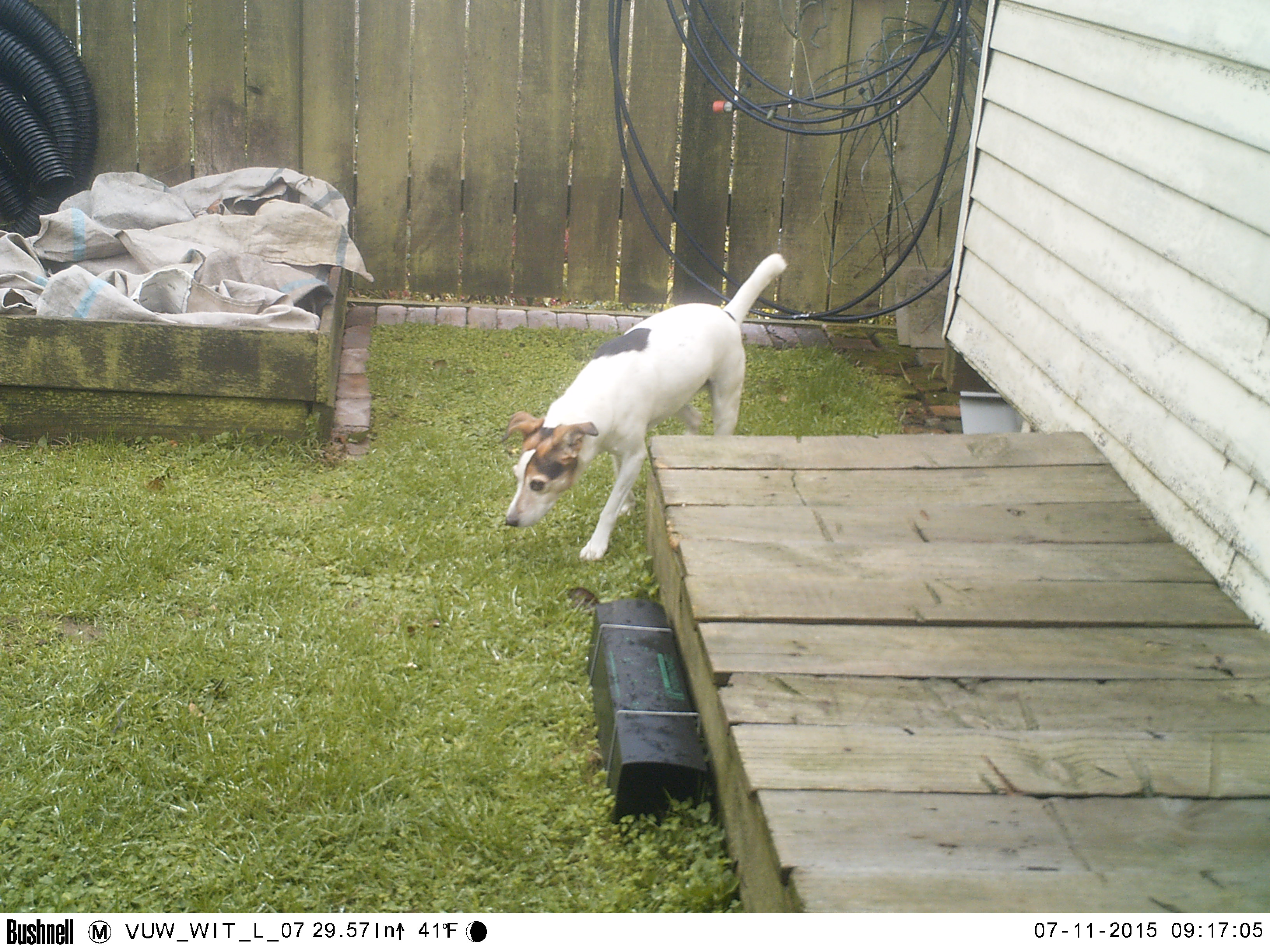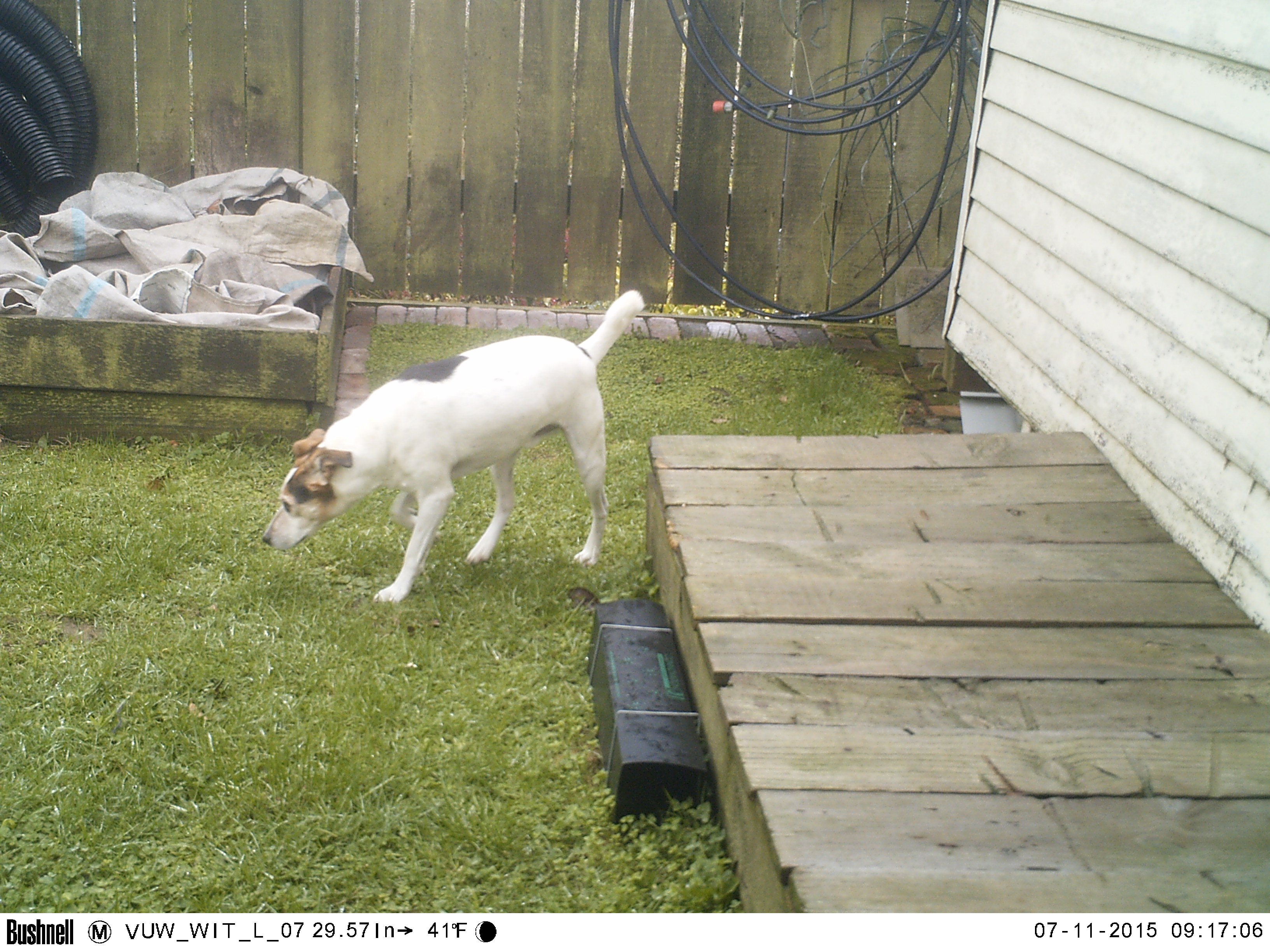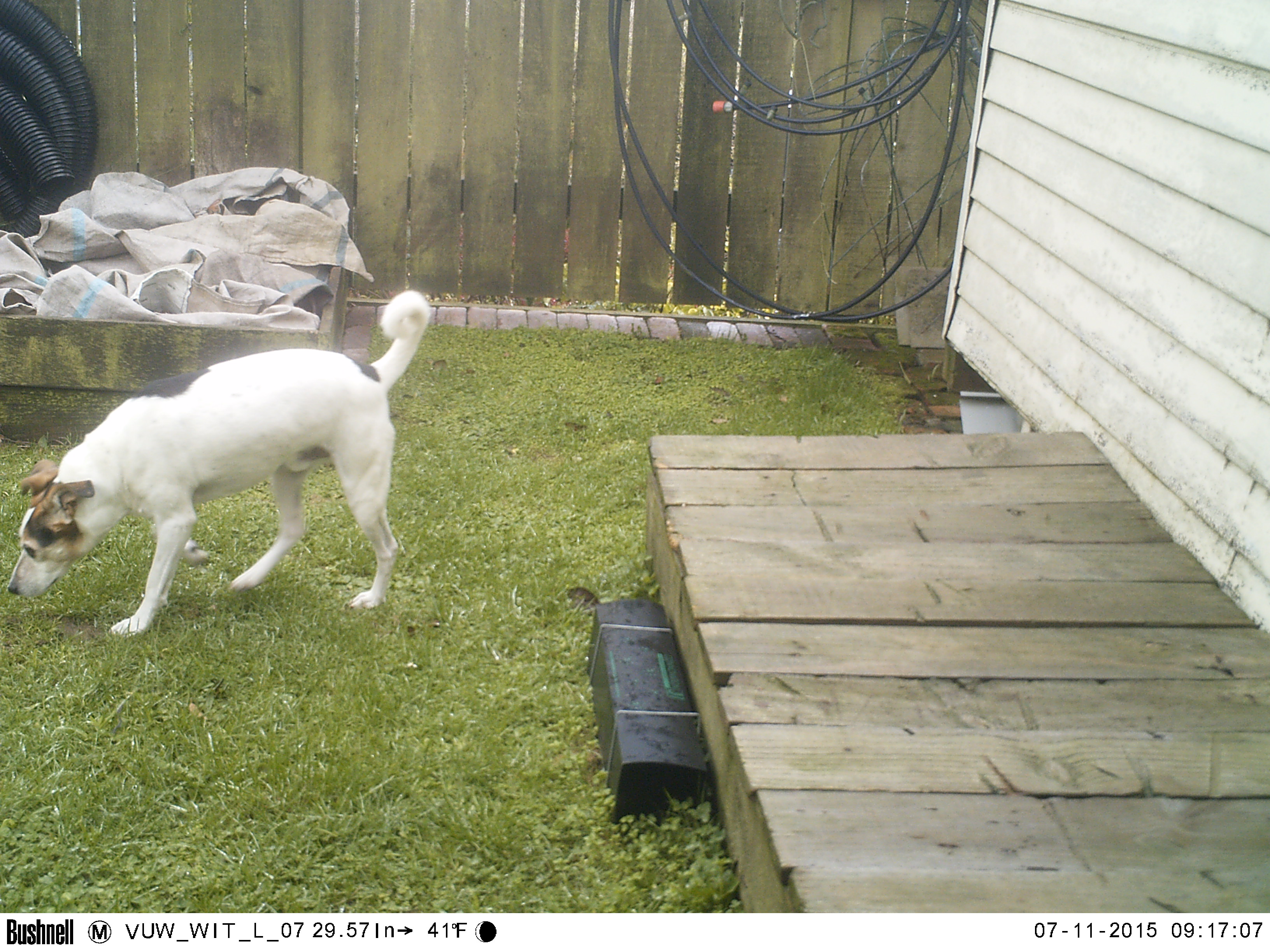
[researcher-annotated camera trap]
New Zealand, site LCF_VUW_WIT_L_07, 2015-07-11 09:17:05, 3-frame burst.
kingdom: Animalia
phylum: Chordata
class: Mammalia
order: Carnivora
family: Canidae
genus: Canis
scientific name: Canis familiaris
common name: domestic dog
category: dog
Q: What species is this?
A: Dog (domestic dog) (Canis familiaris).